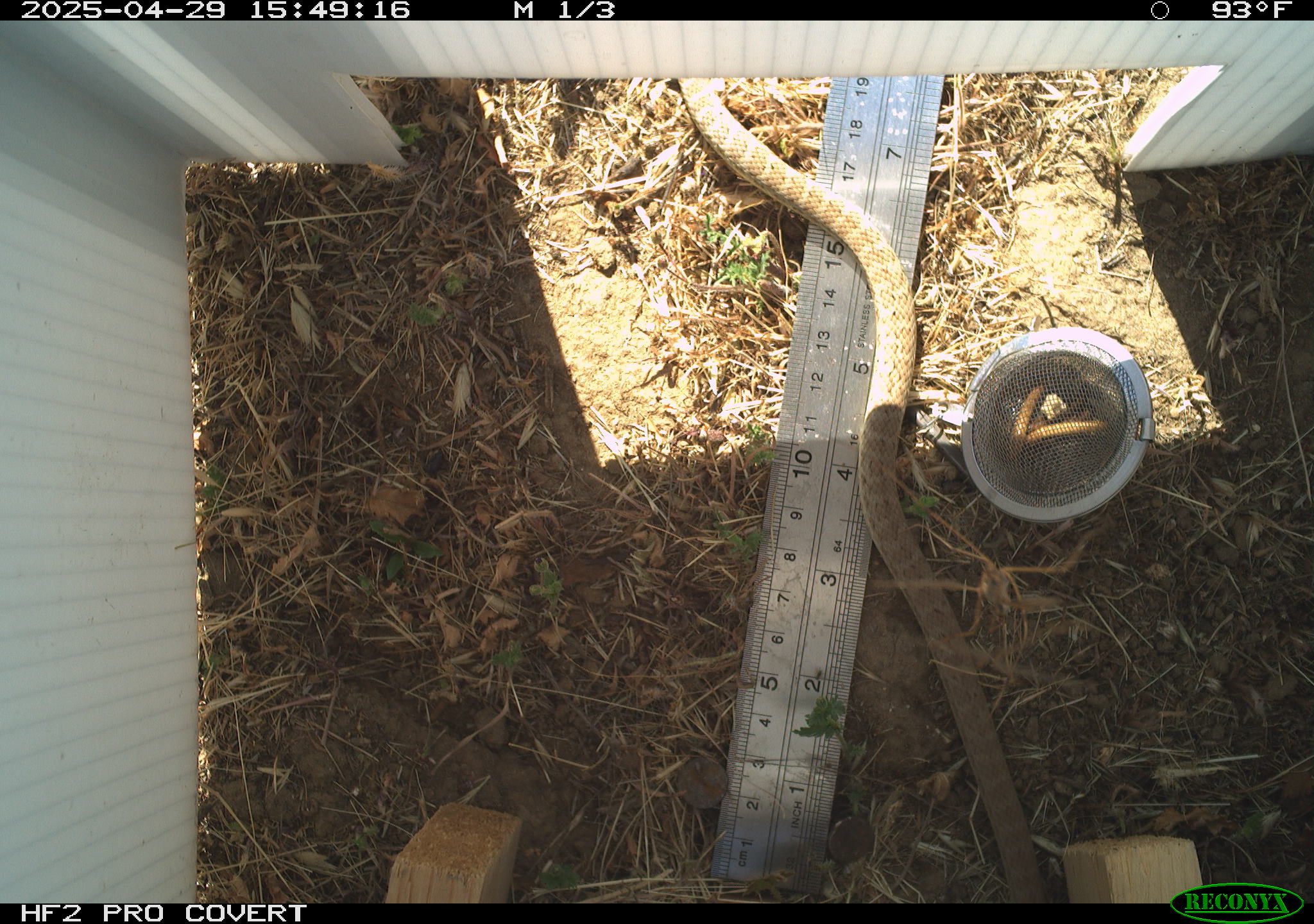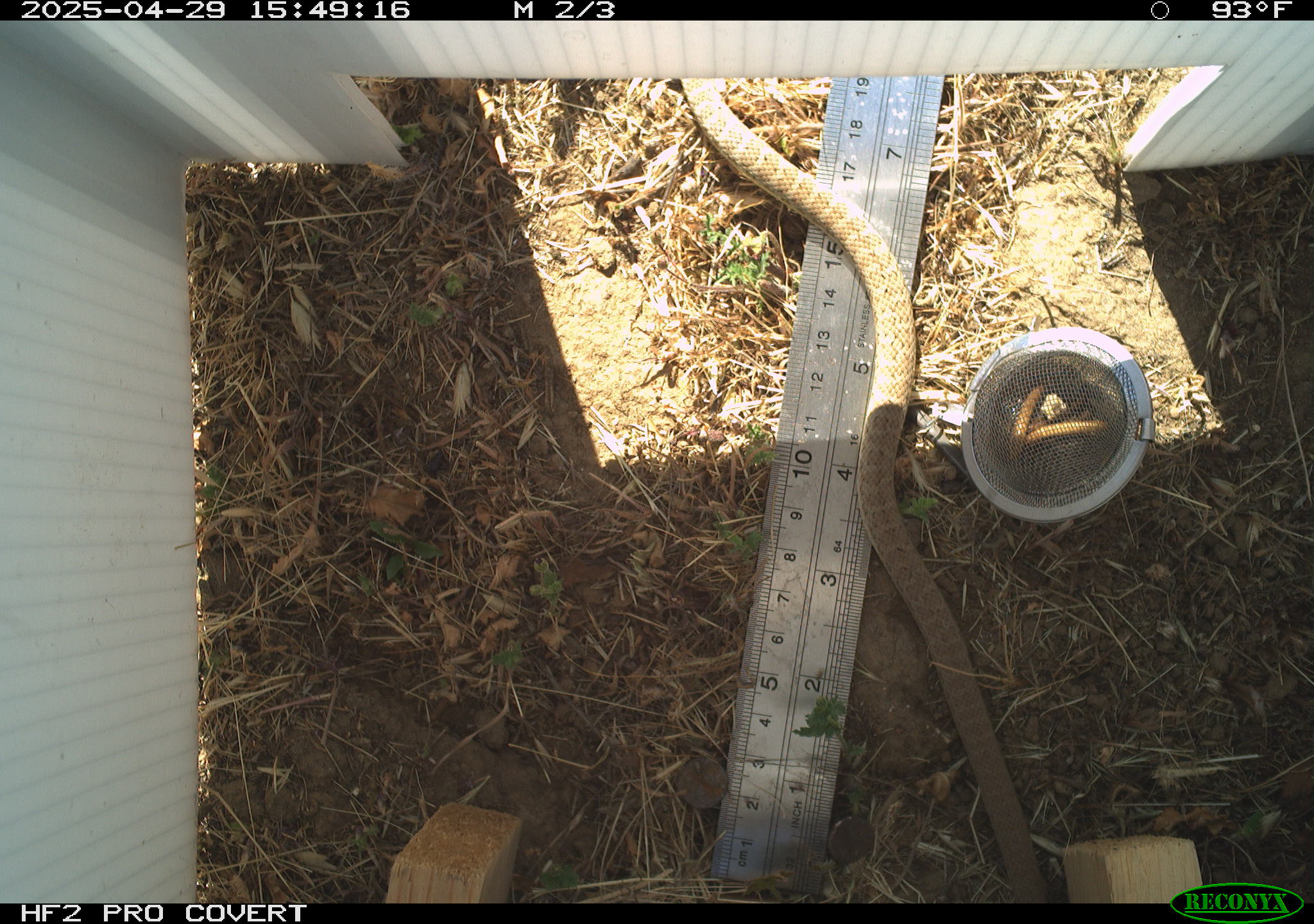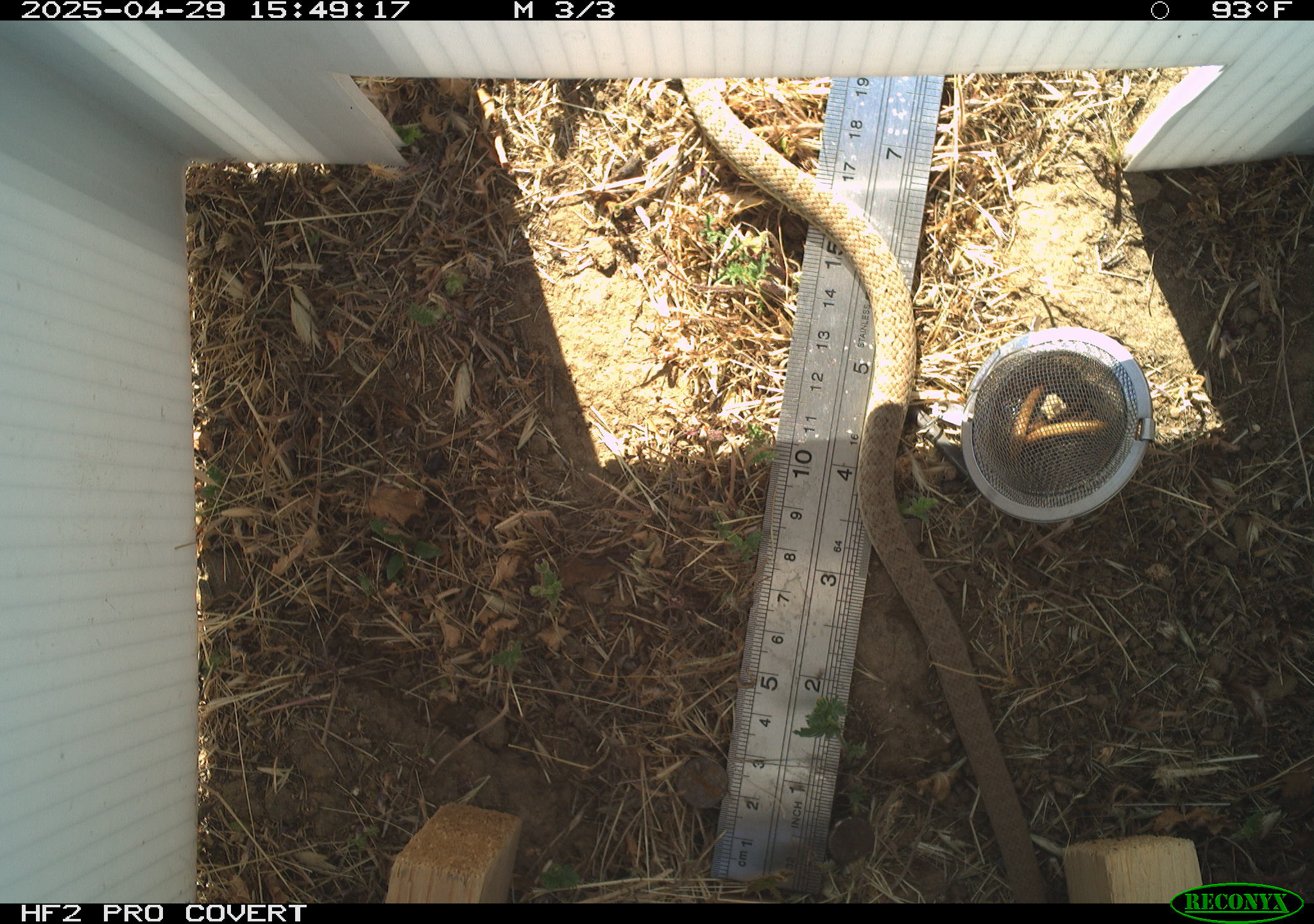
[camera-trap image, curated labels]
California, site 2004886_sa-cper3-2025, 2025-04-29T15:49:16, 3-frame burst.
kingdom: Animalia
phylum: Chordata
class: Reptilia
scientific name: Reptilia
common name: reptile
Reptile (Reptilia).